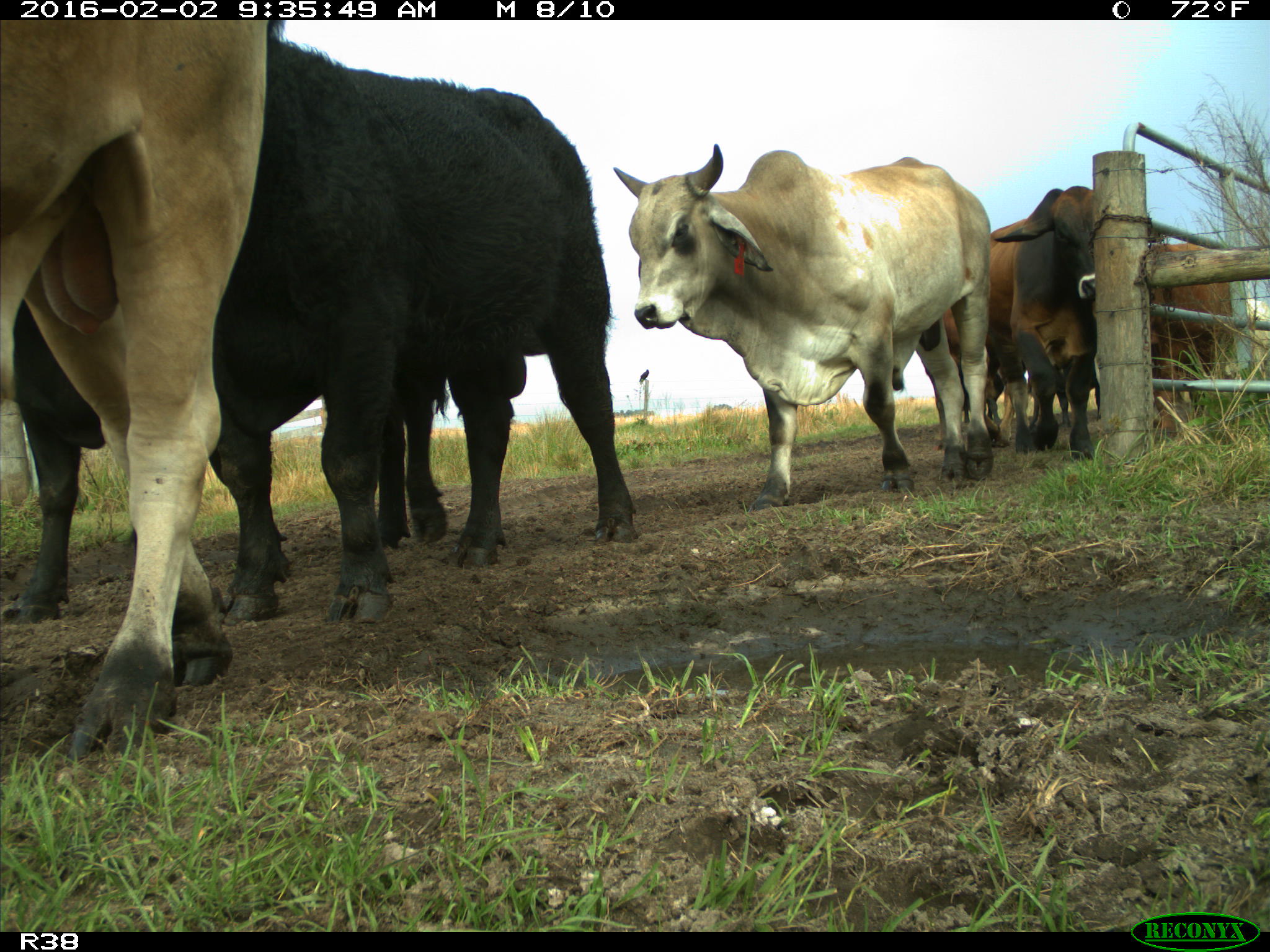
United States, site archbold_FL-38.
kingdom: Animalia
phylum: Chordata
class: Mammalia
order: Artiodactyla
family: Bovidae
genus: Bos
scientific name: Bos taurus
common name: domestic cow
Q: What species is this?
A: Bos taurus (domestic cow).